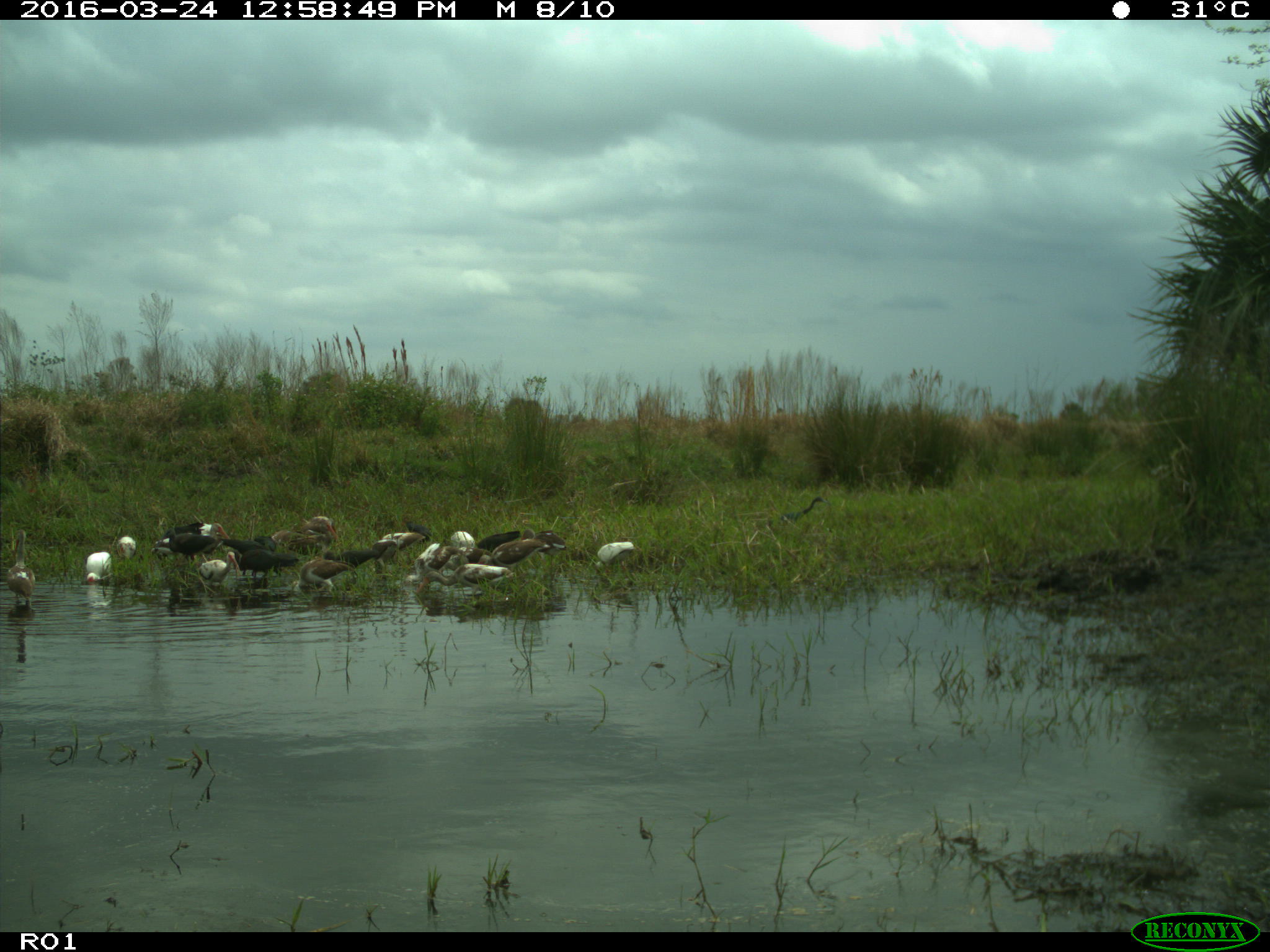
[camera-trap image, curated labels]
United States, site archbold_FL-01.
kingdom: Animalia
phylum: Chordata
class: Aves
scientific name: Aves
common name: birds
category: unidentified bird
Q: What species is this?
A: Unidentified bird (birds) (Aves).